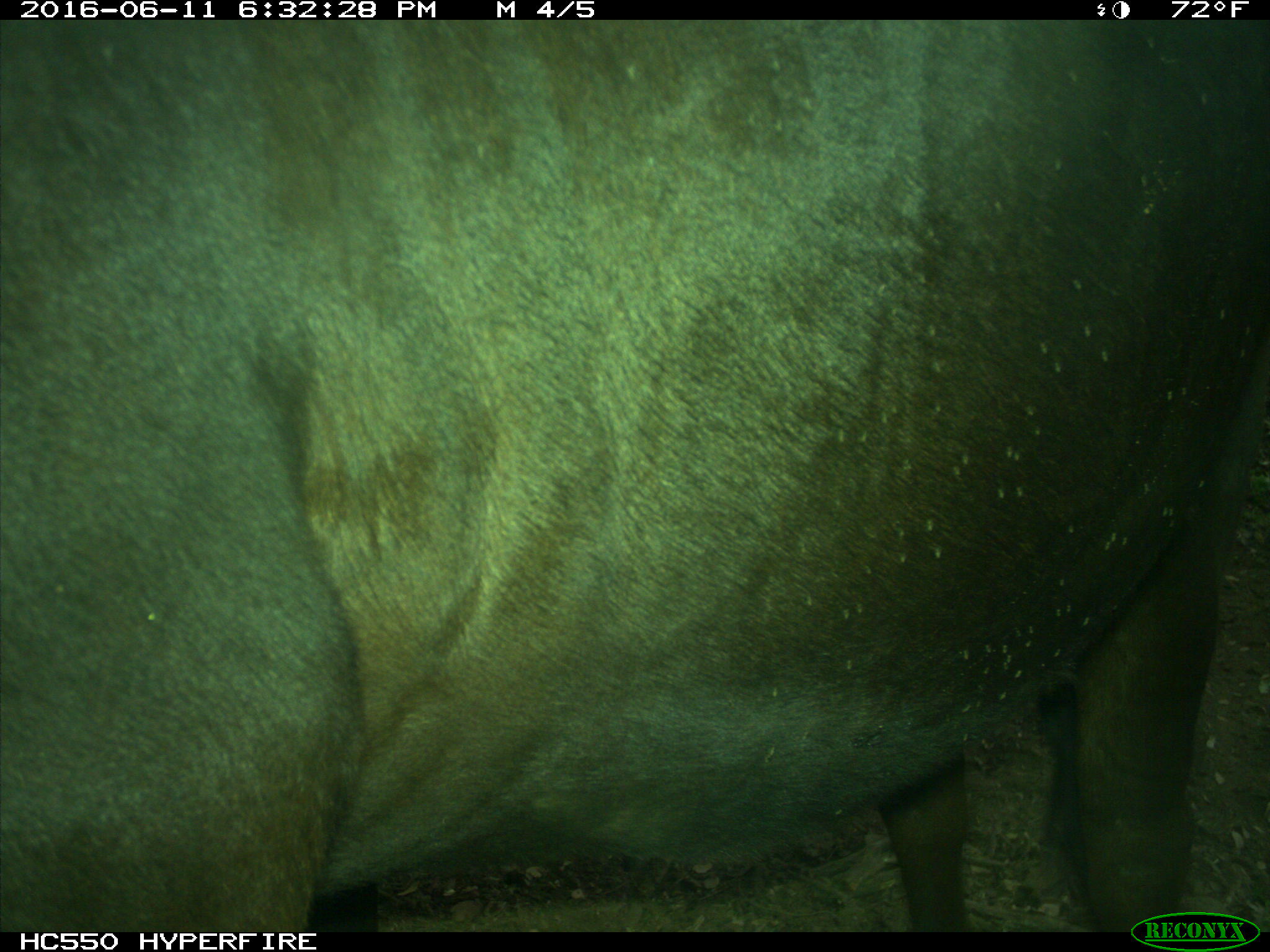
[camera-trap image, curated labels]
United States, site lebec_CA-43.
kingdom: Animalia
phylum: Chordata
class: Mammalia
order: Artiodactyla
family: Bovidae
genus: Bos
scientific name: Bos taurus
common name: domestic cow